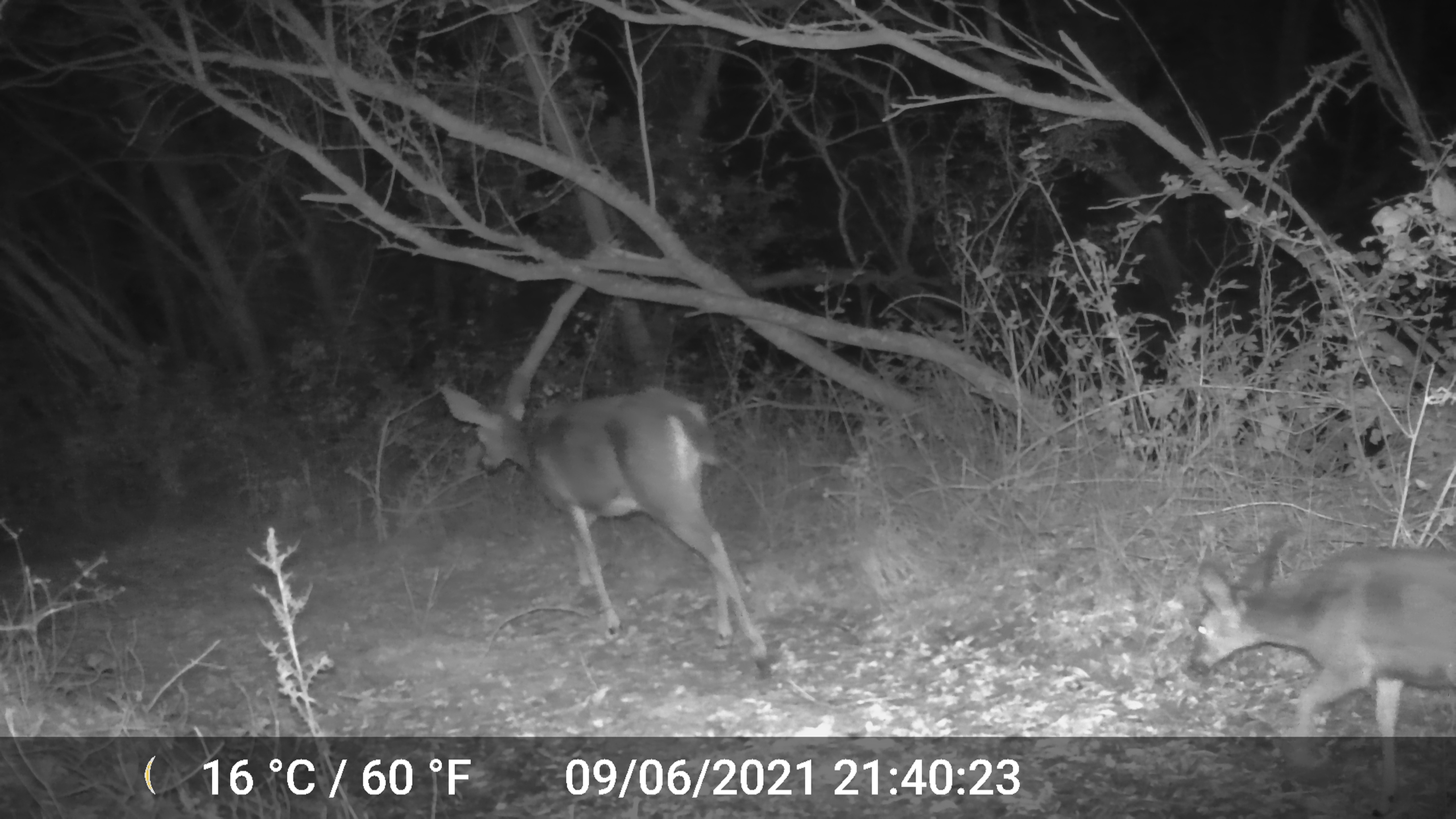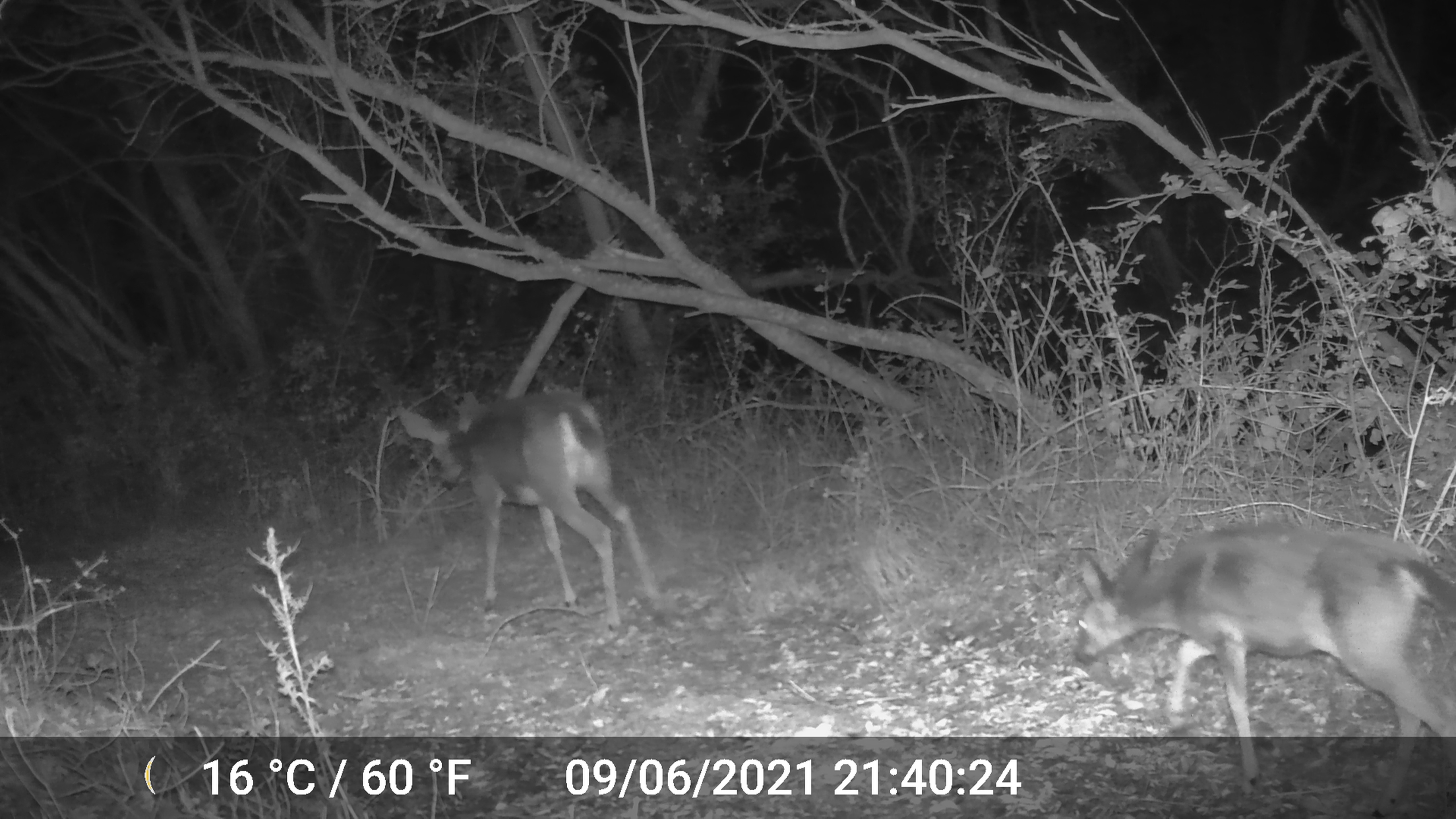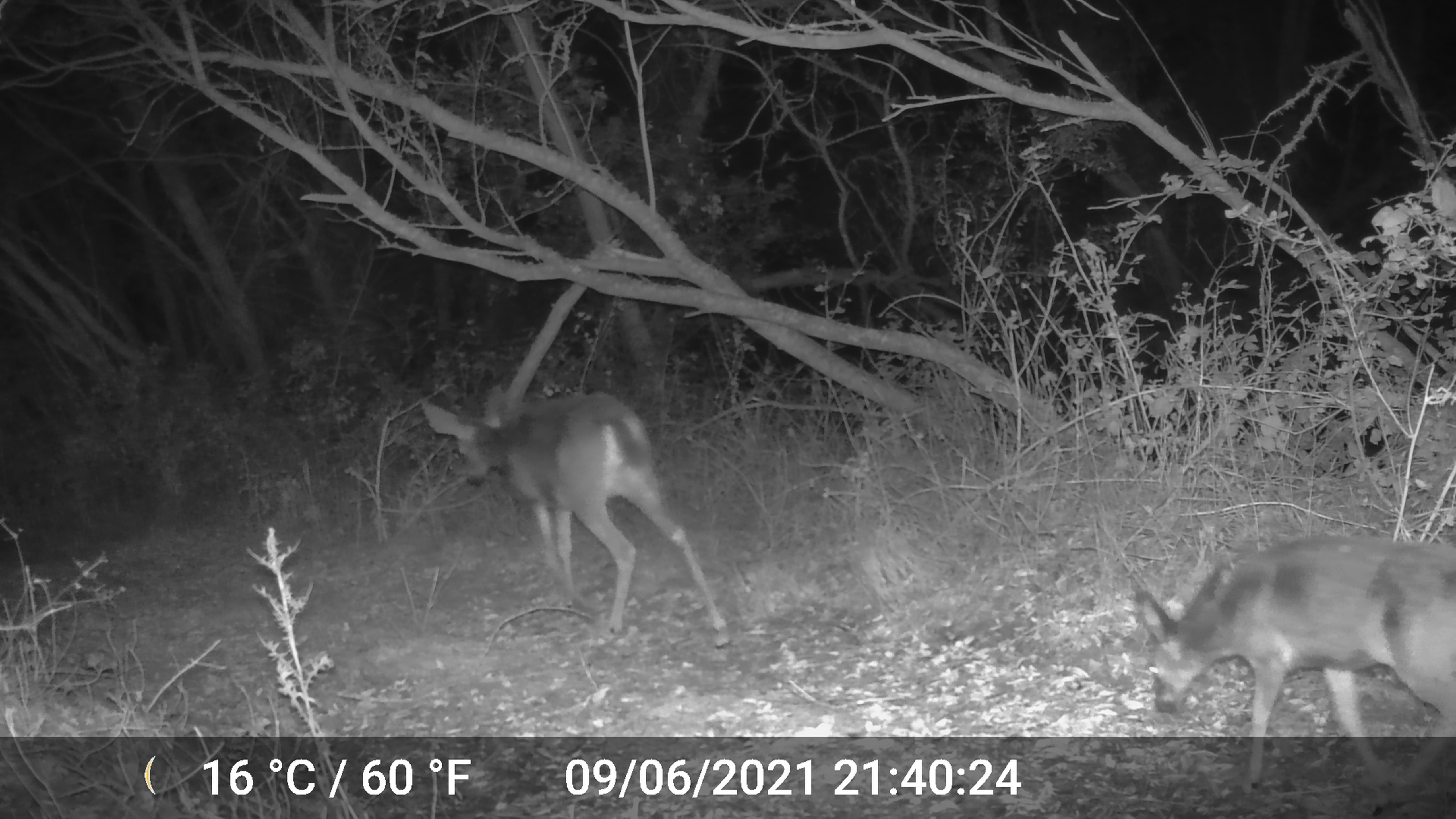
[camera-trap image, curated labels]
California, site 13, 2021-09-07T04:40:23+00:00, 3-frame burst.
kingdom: Animalia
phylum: Chordata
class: Mammalia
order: Artiodactyla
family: Cervidae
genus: Odocoileus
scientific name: Odocoileus hemionus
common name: mule deer